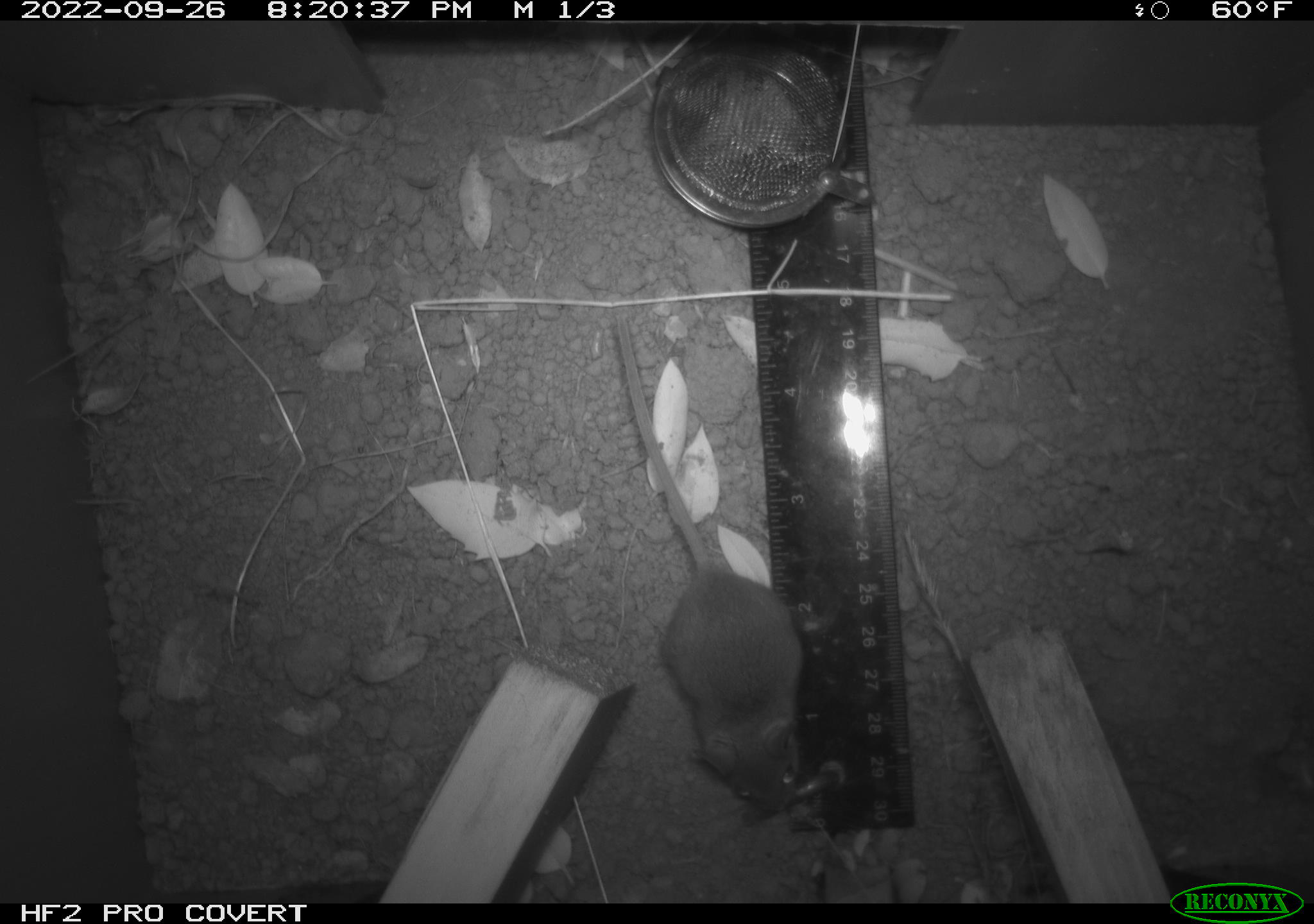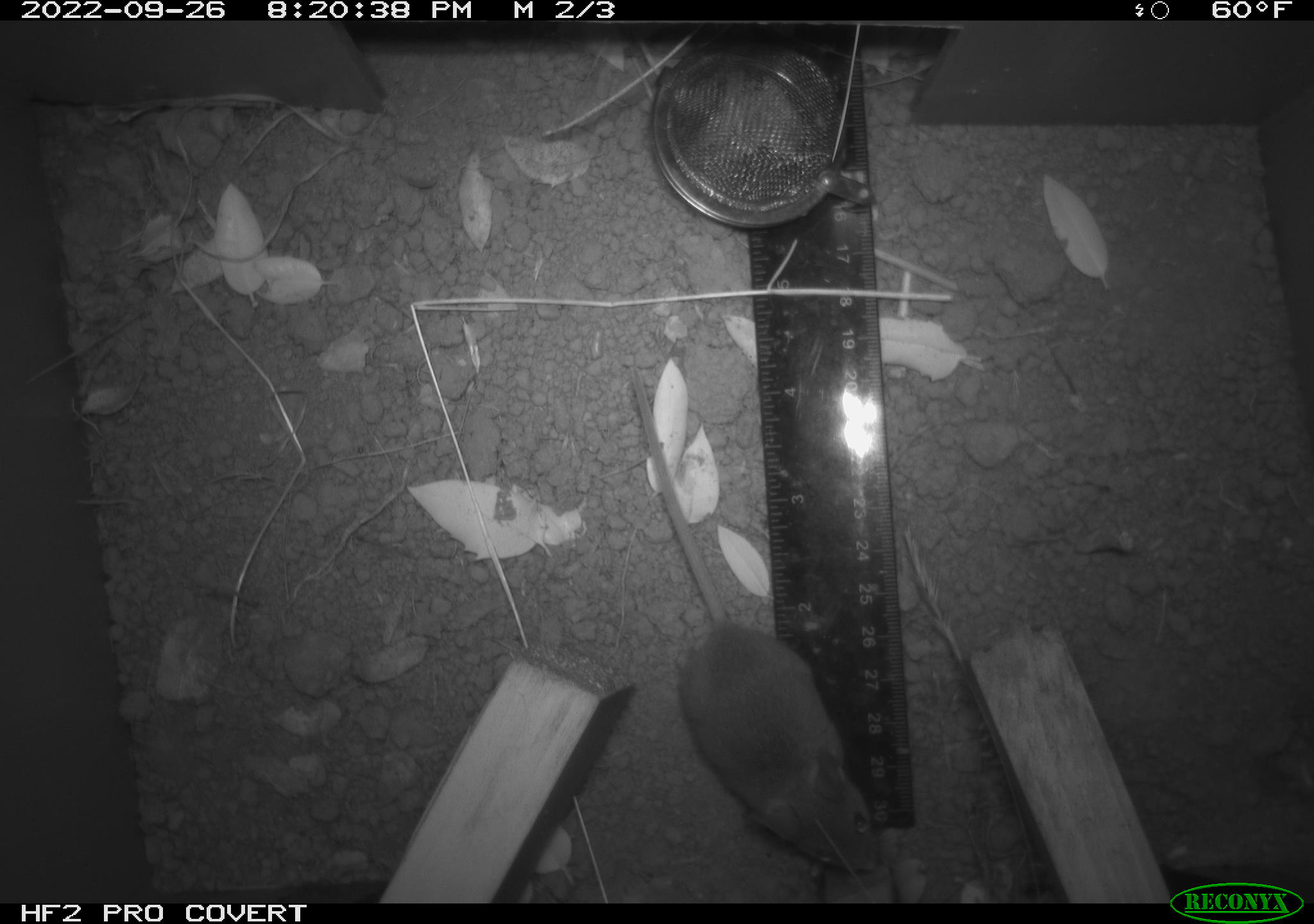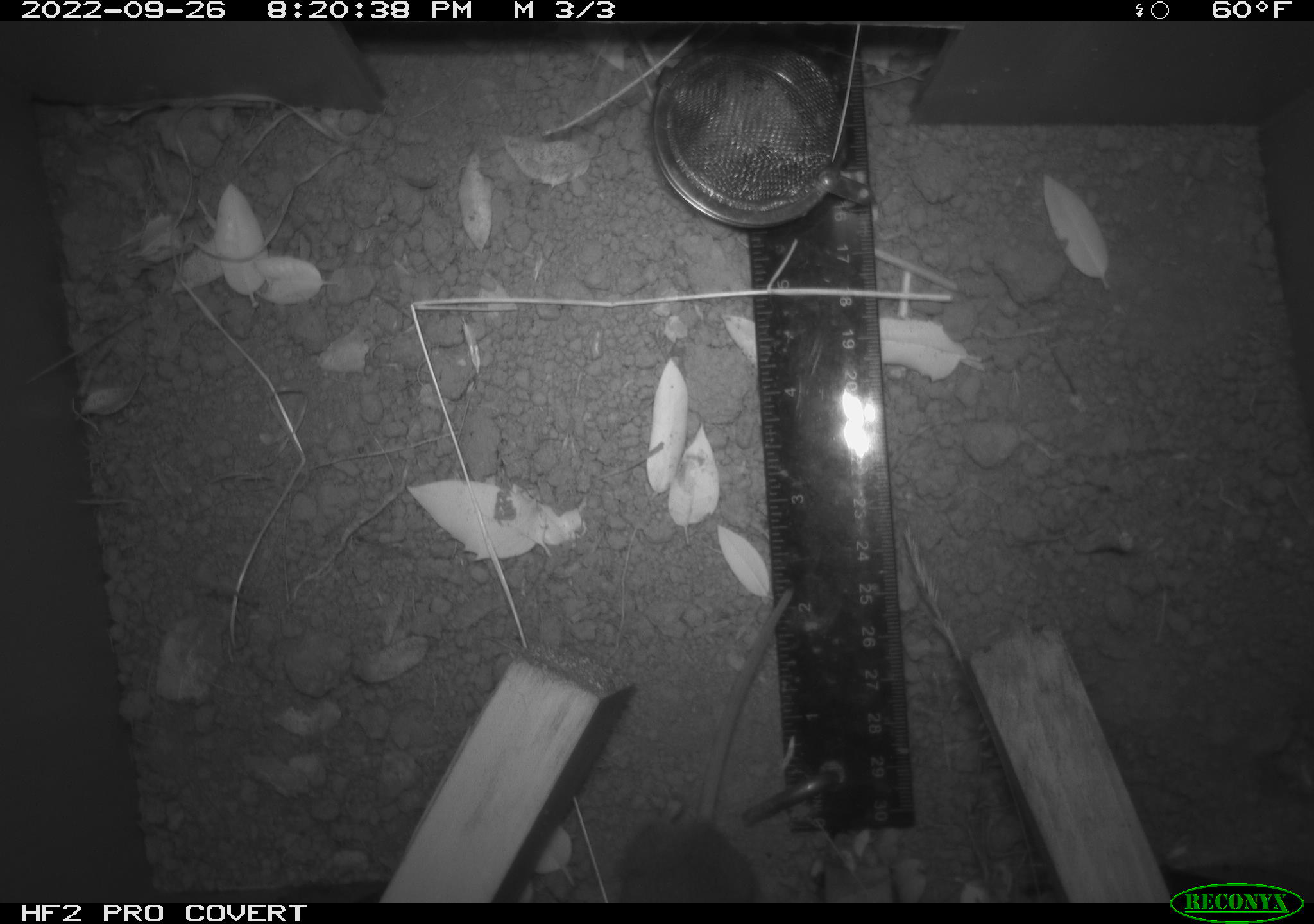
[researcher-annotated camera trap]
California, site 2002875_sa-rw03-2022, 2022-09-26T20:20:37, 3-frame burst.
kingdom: Animalia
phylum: Chordata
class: Mammalia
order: Rodentia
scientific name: Rodentia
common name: mouse species